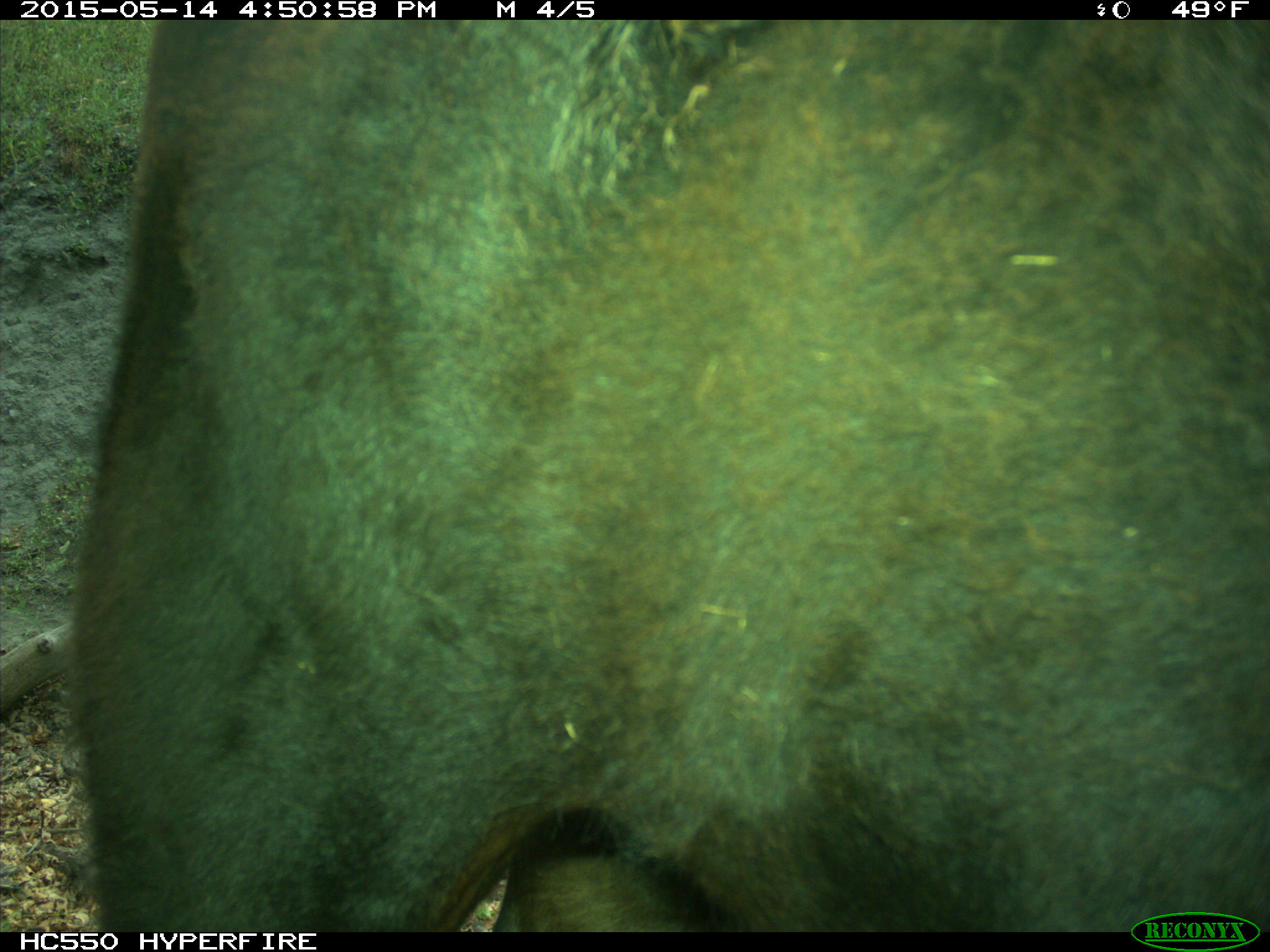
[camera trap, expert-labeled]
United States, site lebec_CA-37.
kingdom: Animalia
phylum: Chordata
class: Mammalia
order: Artiodactyla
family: Bovidae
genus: Bos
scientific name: Bos taurus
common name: domestic cow